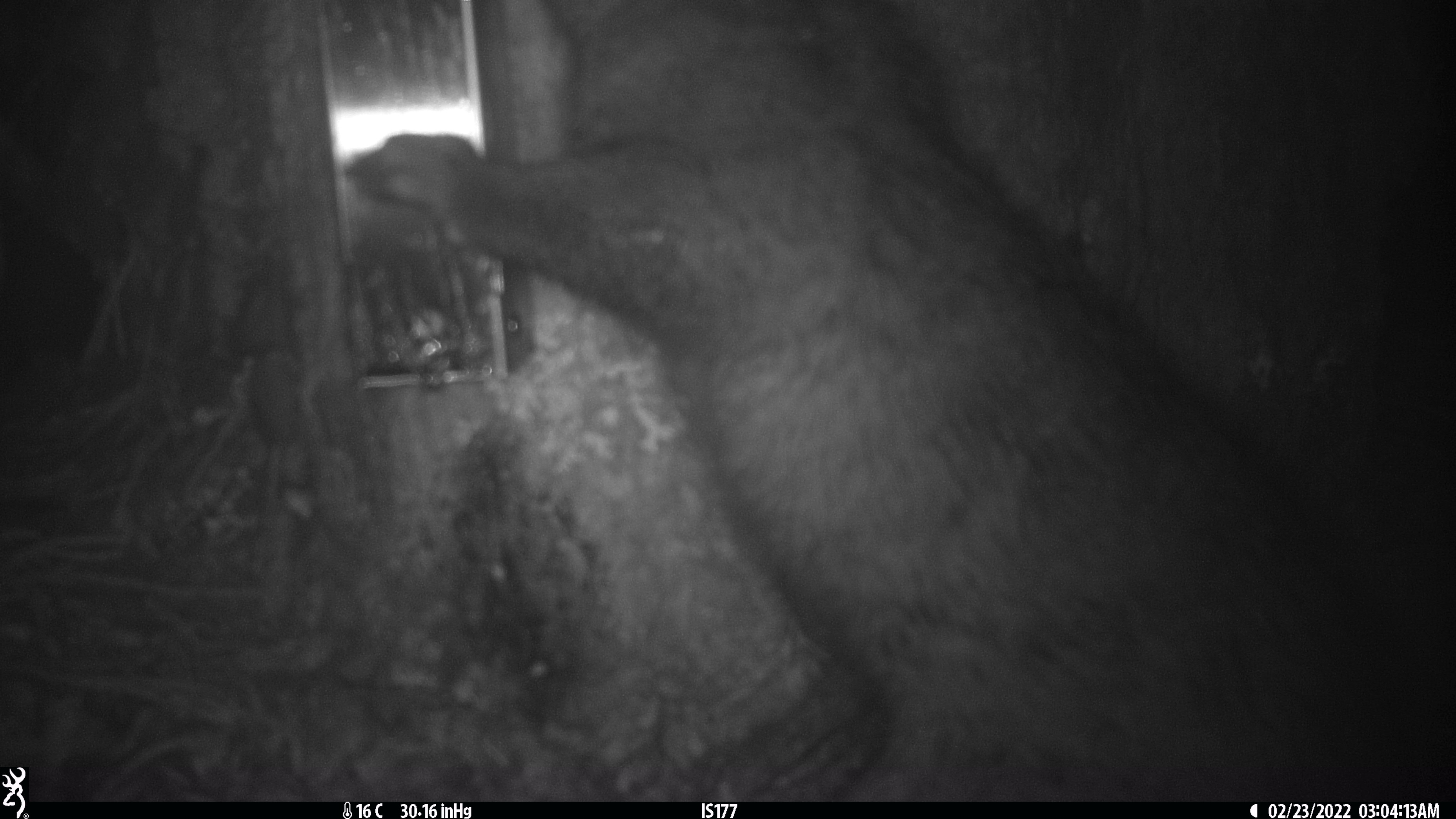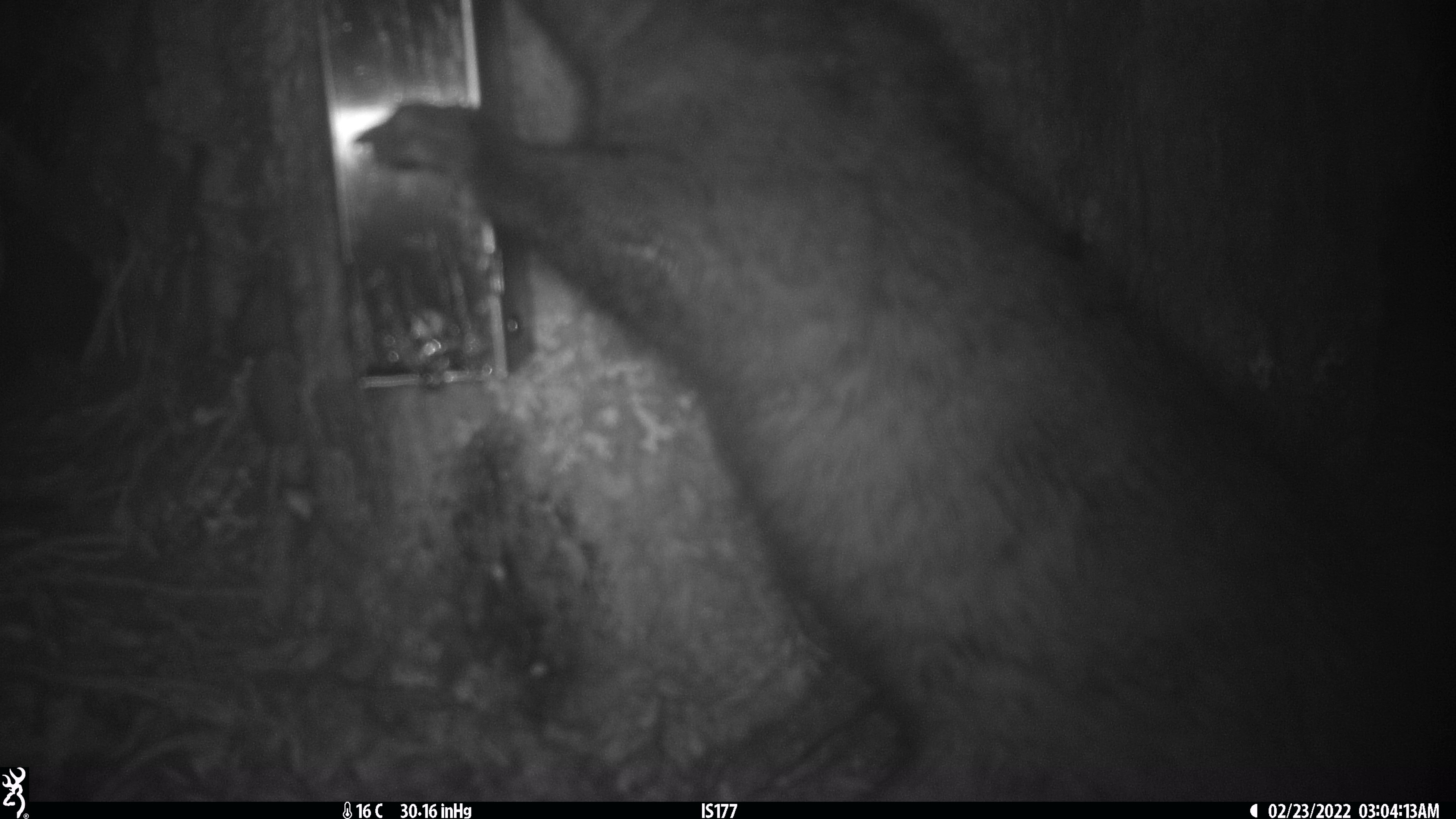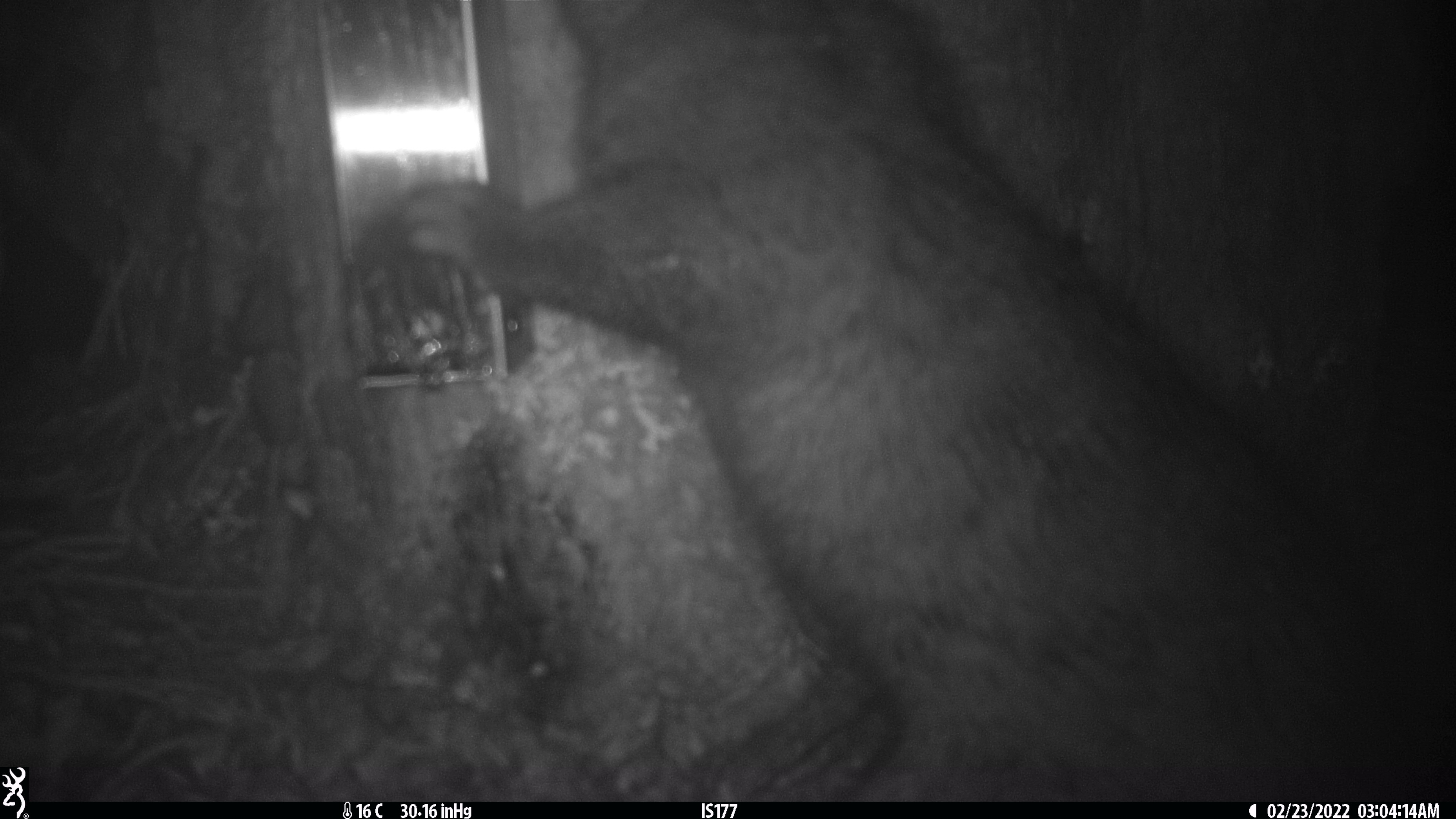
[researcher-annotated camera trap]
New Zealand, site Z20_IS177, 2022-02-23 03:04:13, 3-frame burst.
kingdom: Animalia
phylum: Chordata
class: Mammalia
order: Diprotodontia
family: Phalangeridae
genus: Trichosurus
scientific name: Trichosurus vulpecula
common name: common brushtail possum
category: possum